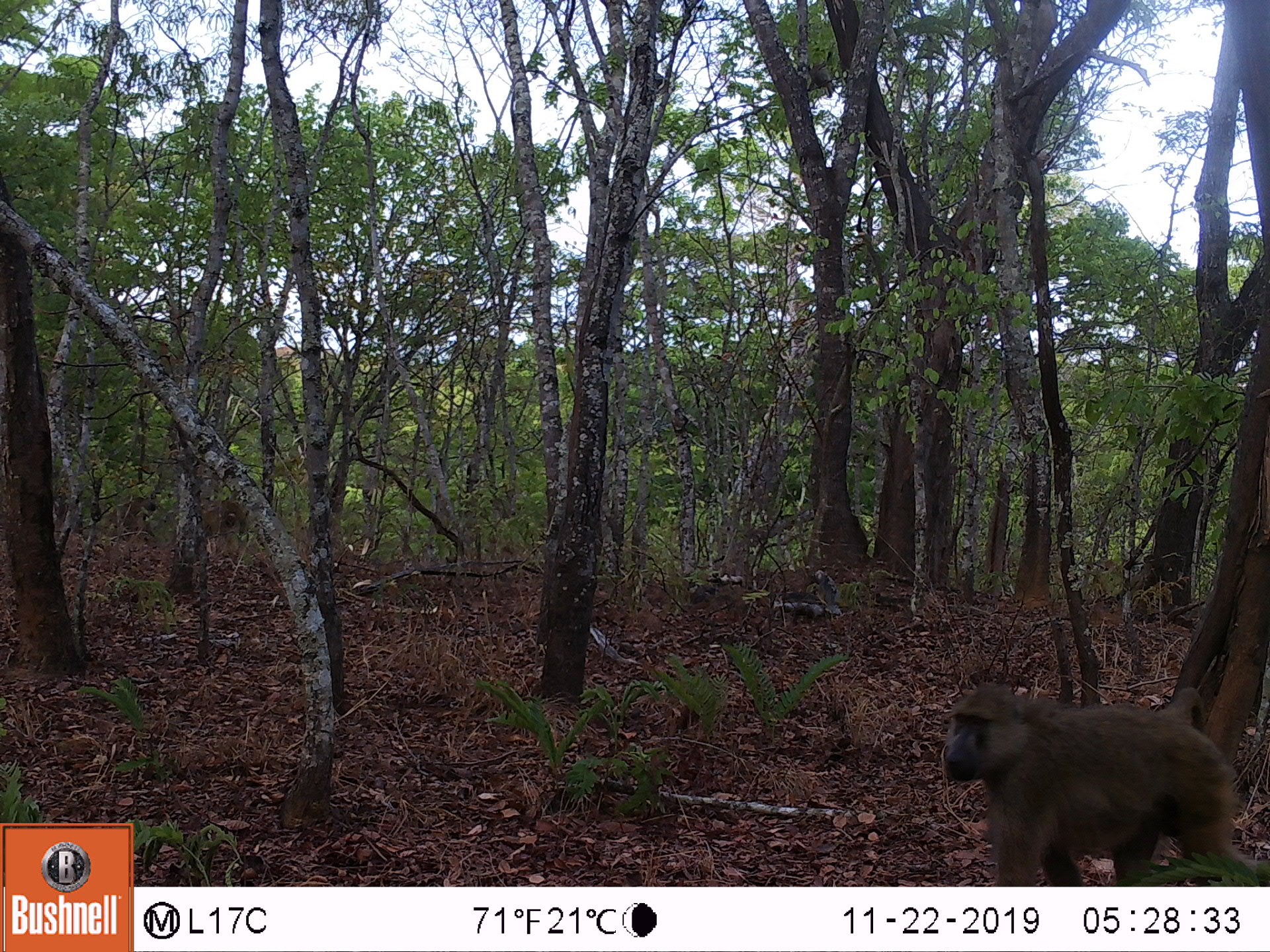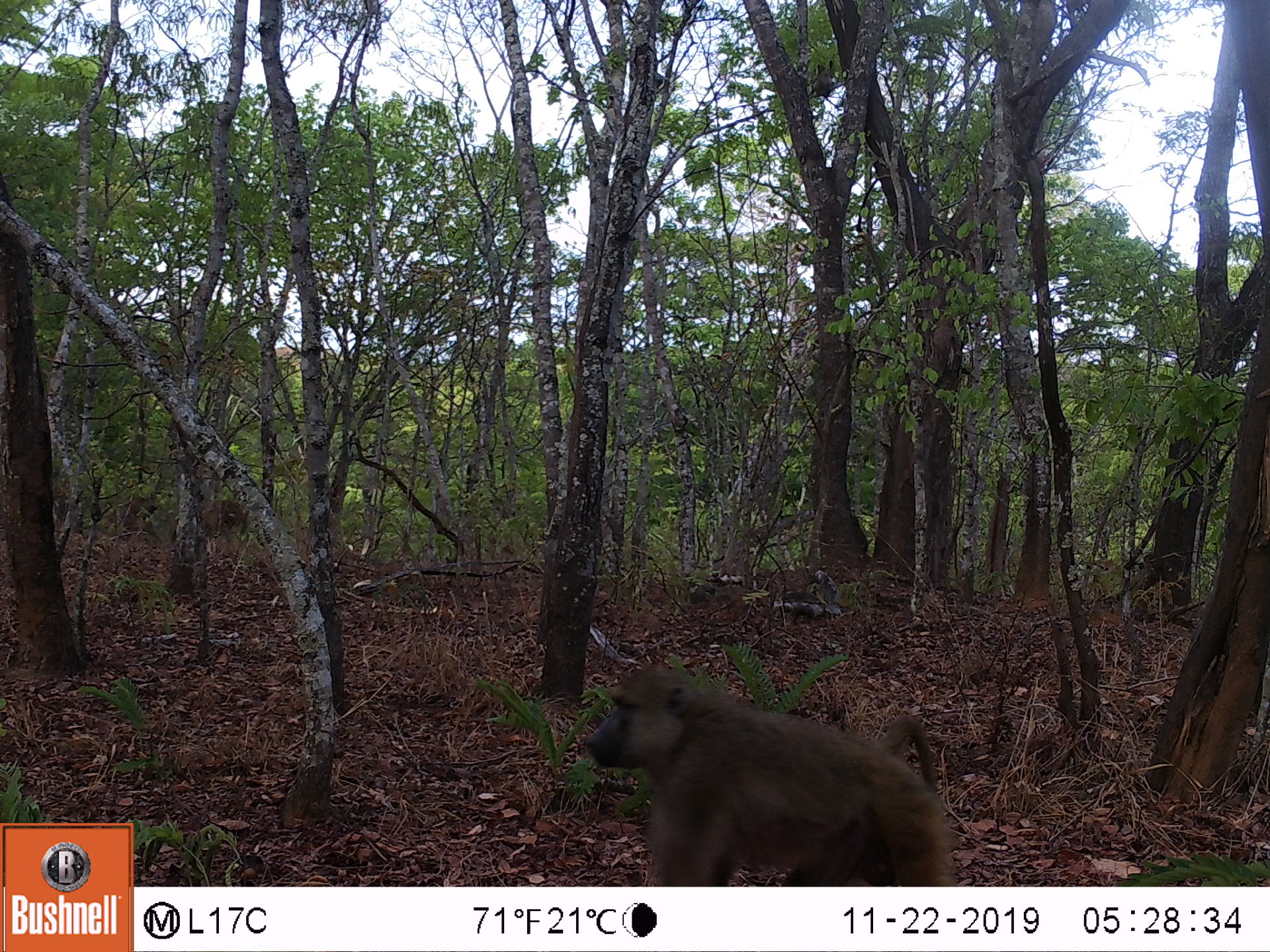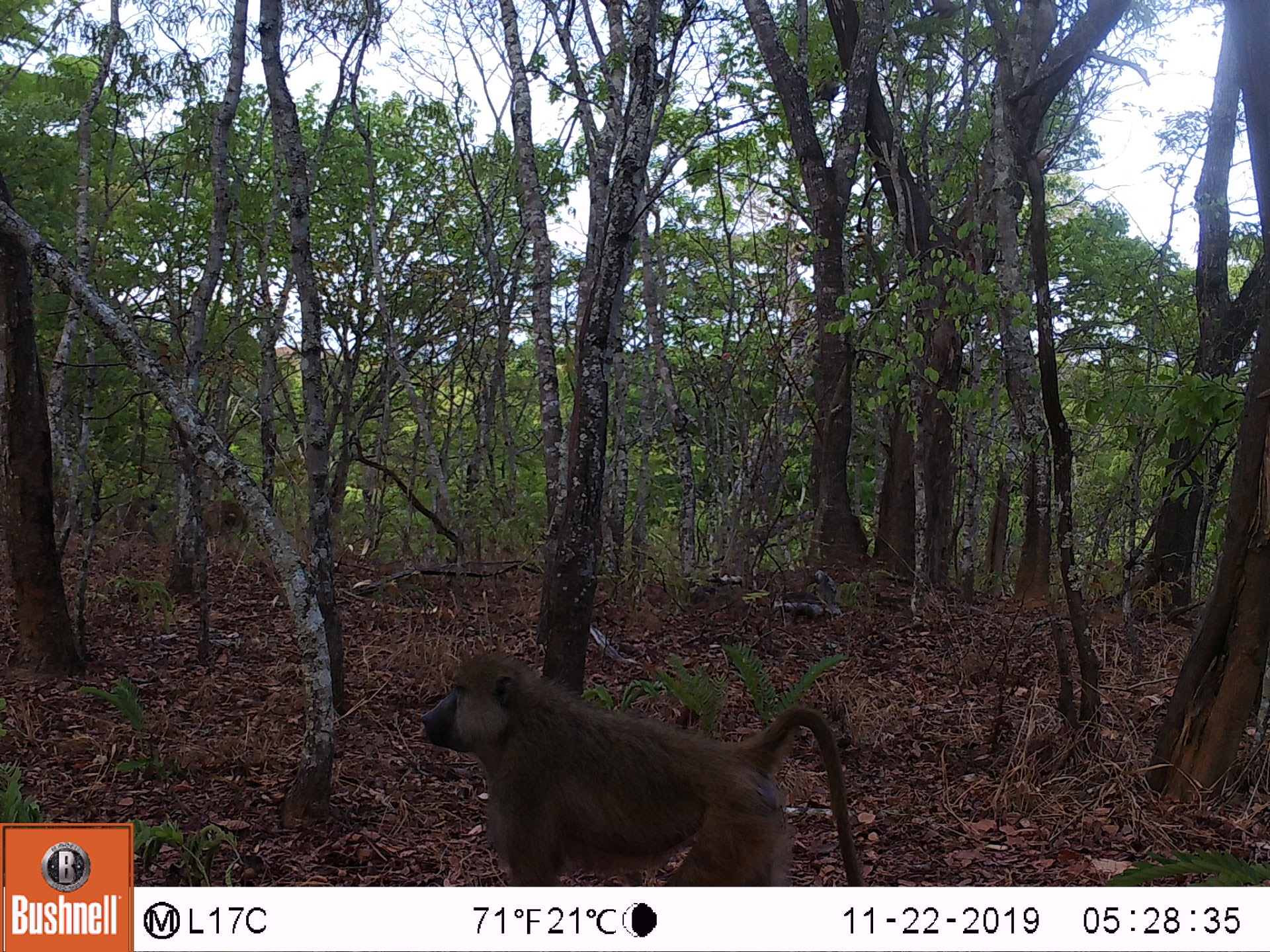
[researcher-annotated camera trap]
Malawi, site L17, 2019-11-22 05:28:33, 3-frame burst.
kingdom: Animalia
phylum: Chordata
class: Mammalia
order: Primates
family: Cercopithecidae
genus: Papio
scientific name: Papio cynocephalus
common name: yellow baboon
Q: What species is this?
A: Yellow baboon (Papio cynocephalus).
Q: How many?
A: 1.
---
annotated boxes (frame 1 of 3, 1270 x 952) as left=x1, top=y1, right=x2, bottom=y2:
yellow baboon: left=936, top=673, right=1256, bottom=878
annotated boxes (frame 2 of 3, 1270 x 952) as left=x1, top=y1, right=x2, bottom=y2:
yellow baboon: left=568, top=656, right=963, bottom=883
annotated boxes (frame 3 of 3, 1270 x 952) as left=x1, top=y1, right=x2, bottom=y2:
yellow baboon: left=408, top=644, right=862, bottom=877